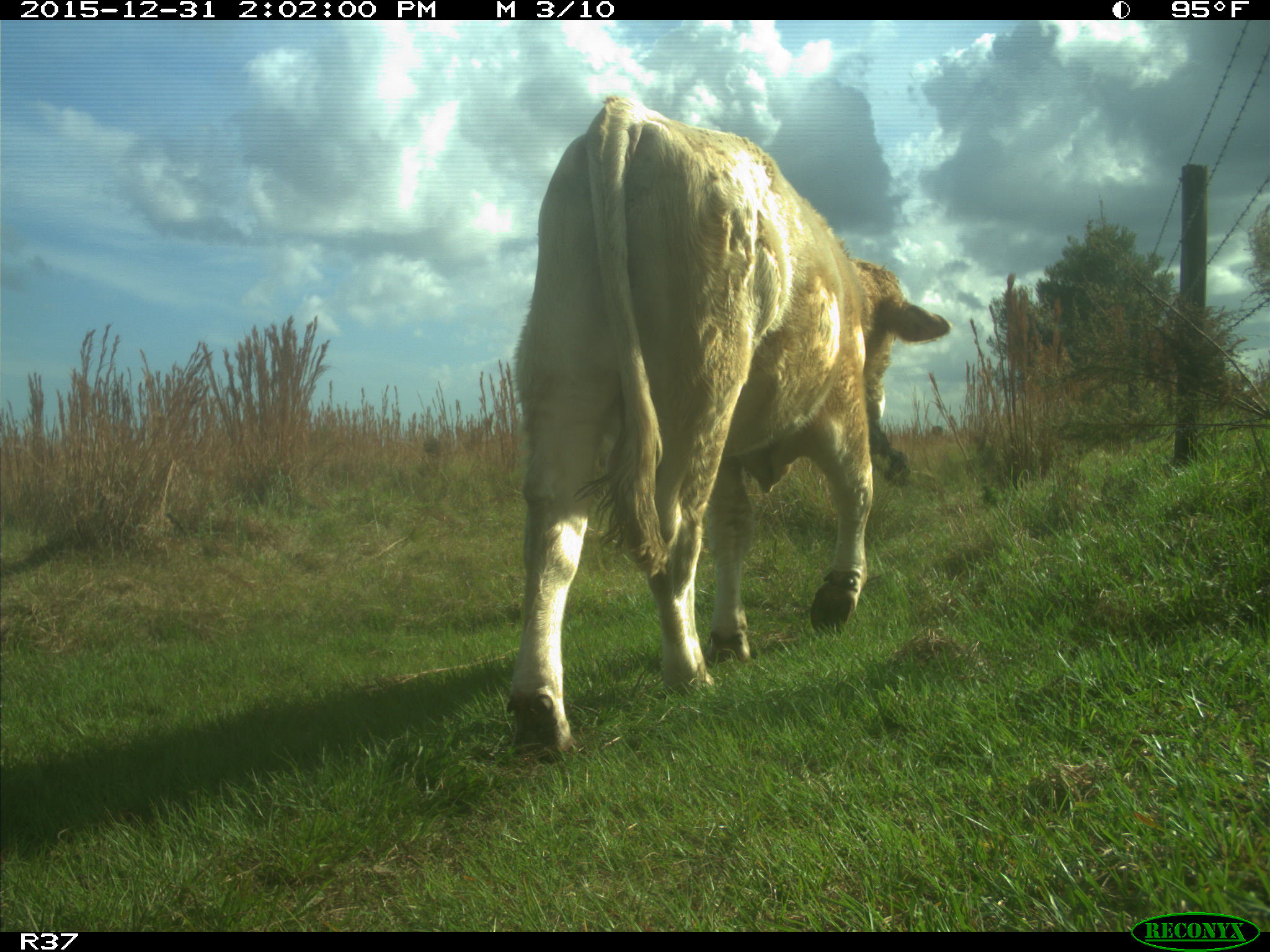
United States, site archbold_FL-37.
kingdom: Animalia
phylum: Chordata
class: Mammalia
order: Artiodactyla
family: Bovidae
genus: Bos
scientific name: Bos taurus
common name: domestic cow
Bos taurus (domestic cow).